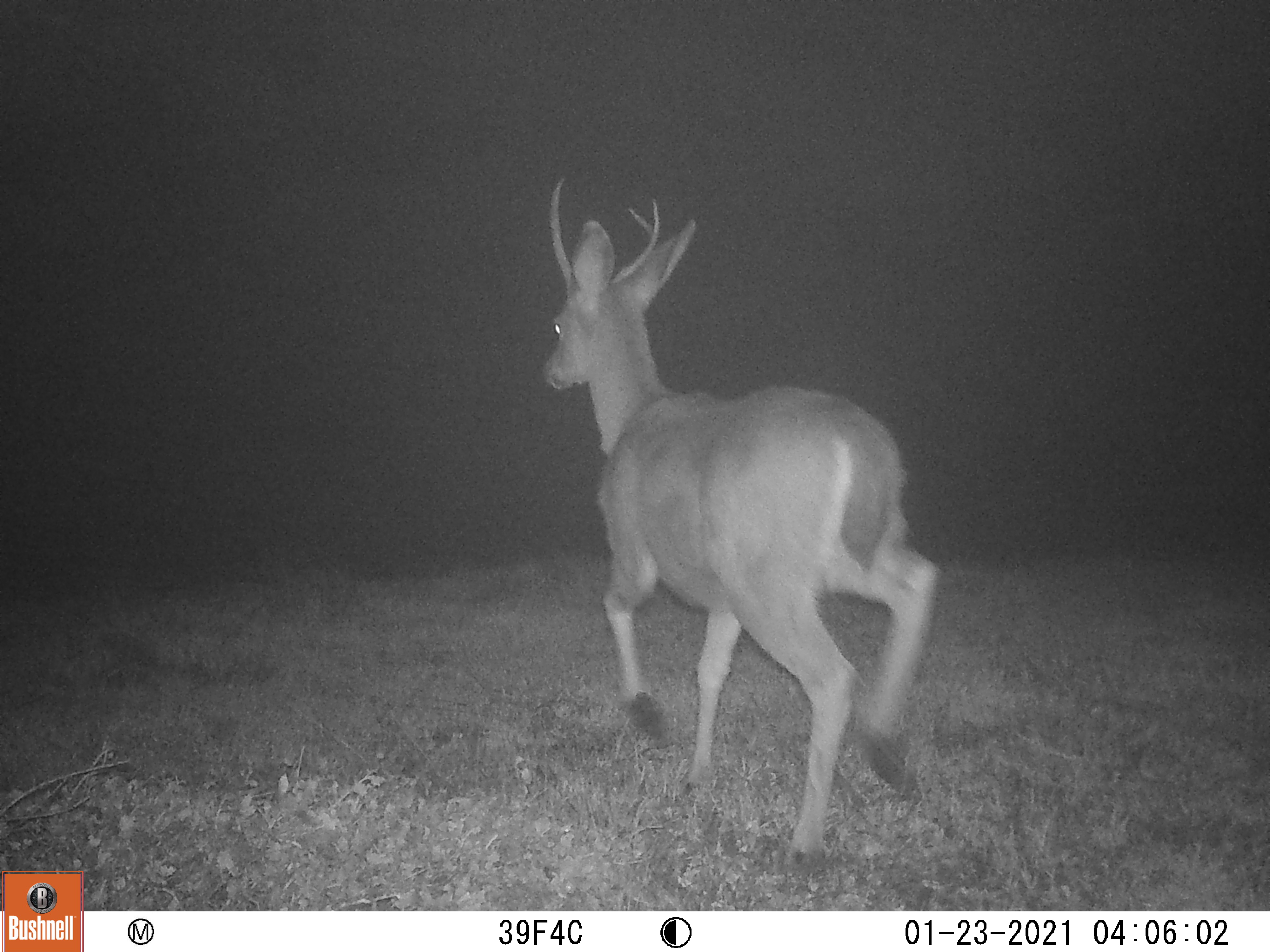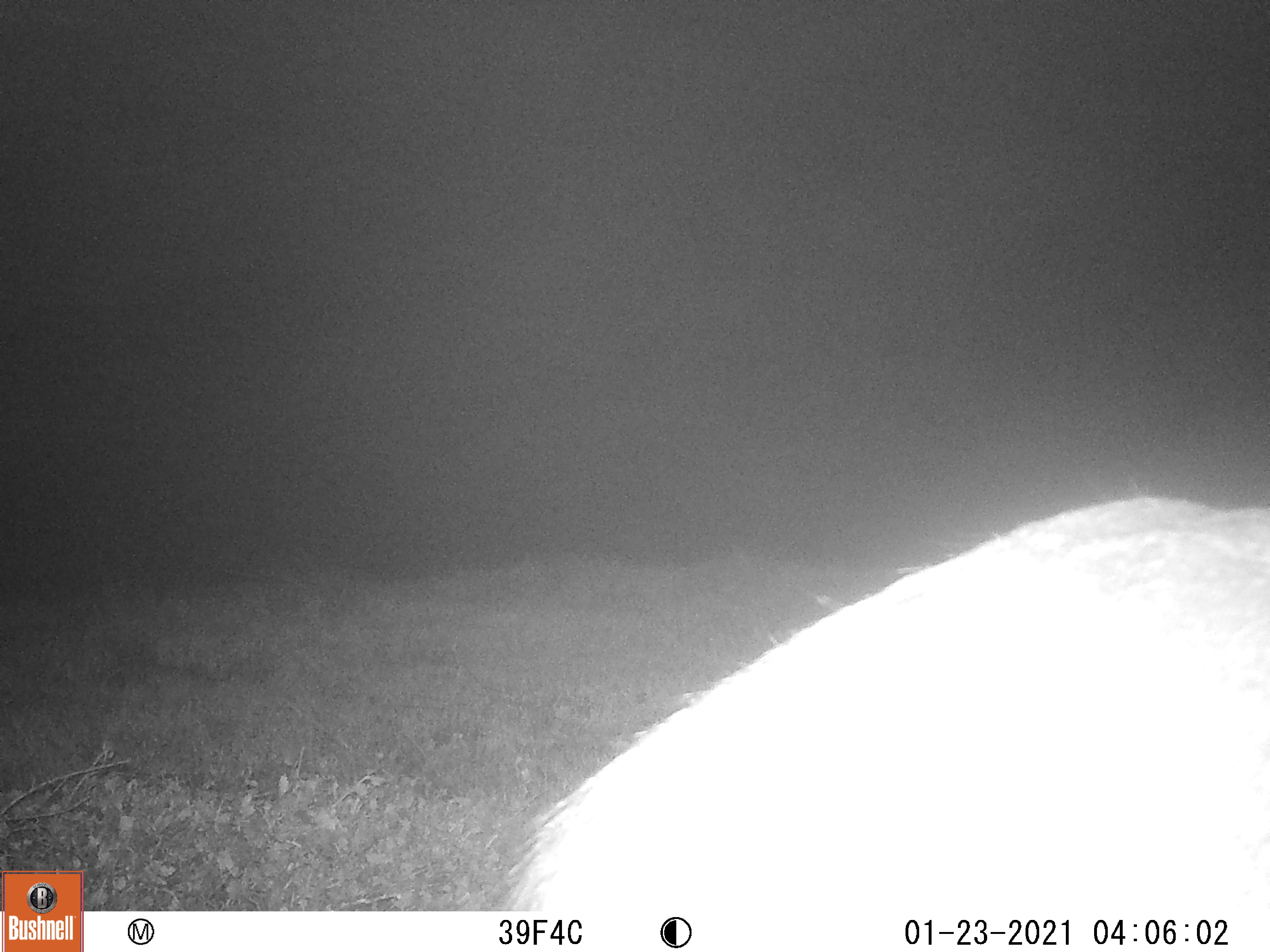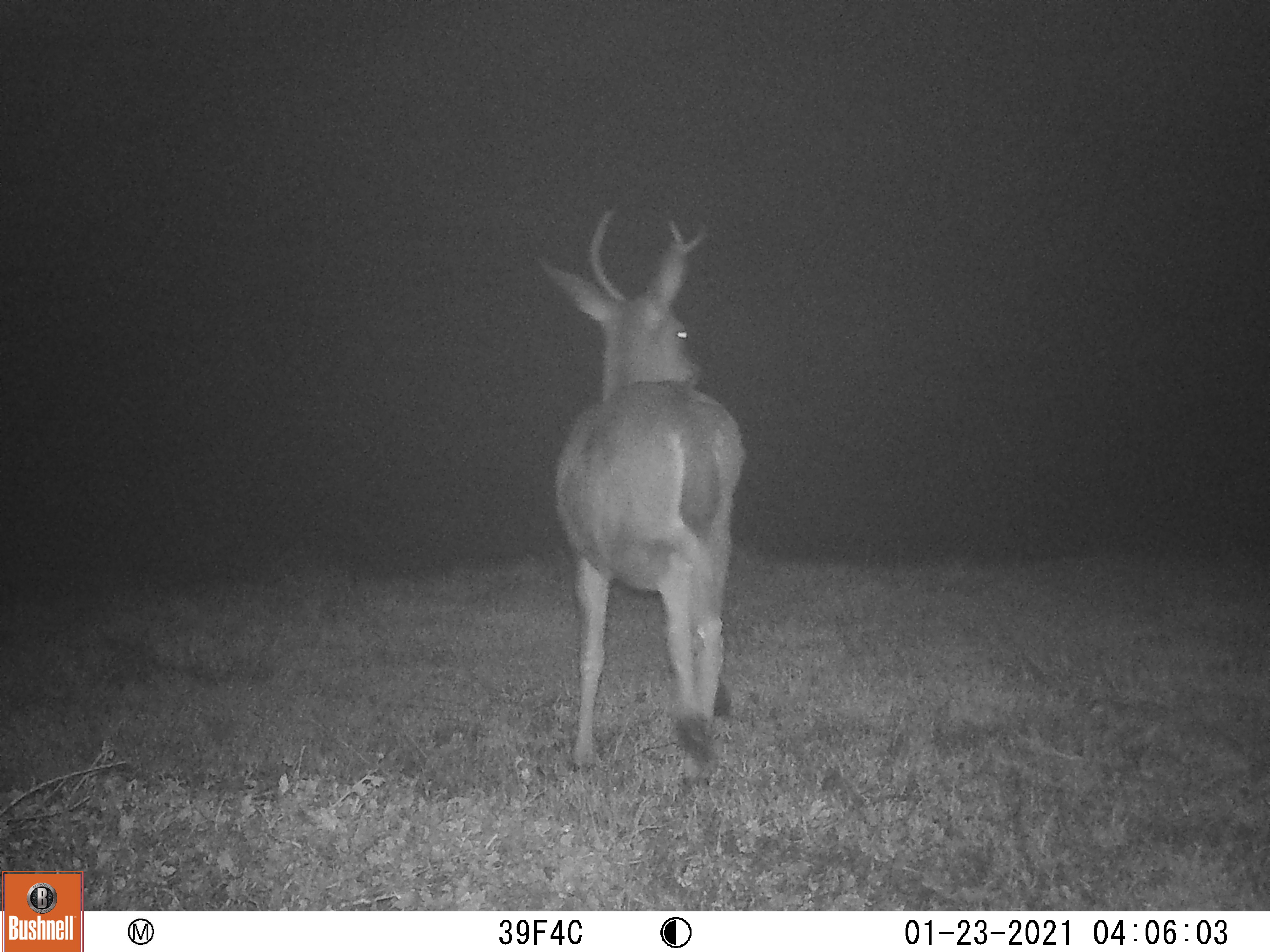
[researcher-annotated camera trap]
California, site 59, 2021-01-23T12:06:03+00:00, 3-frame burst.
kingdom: Animalia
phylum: Chordata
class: Mammalia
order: Artiodactyla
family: Cervidae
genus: Odocoileus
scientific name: Odocoileus hemionus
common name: mule deer